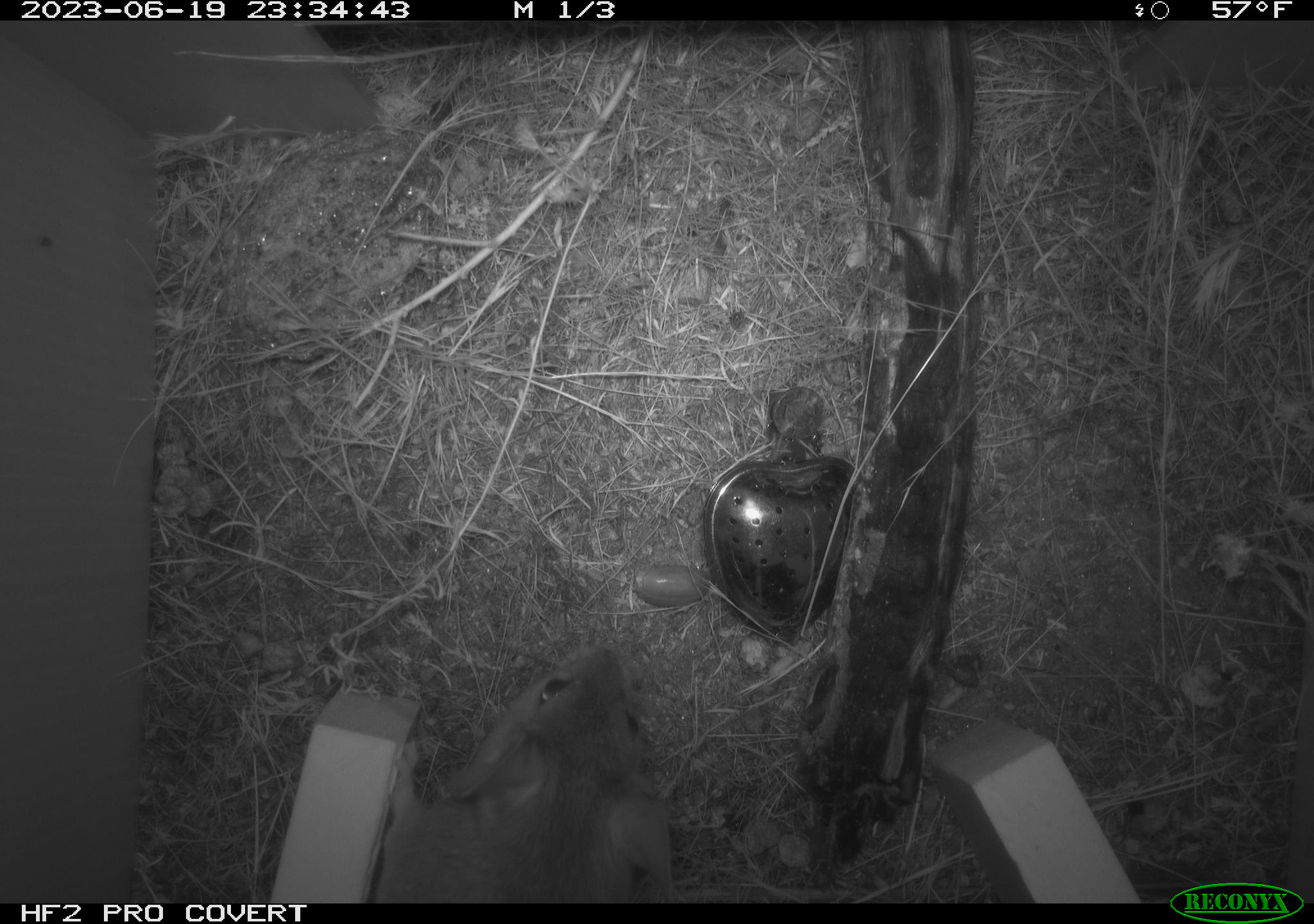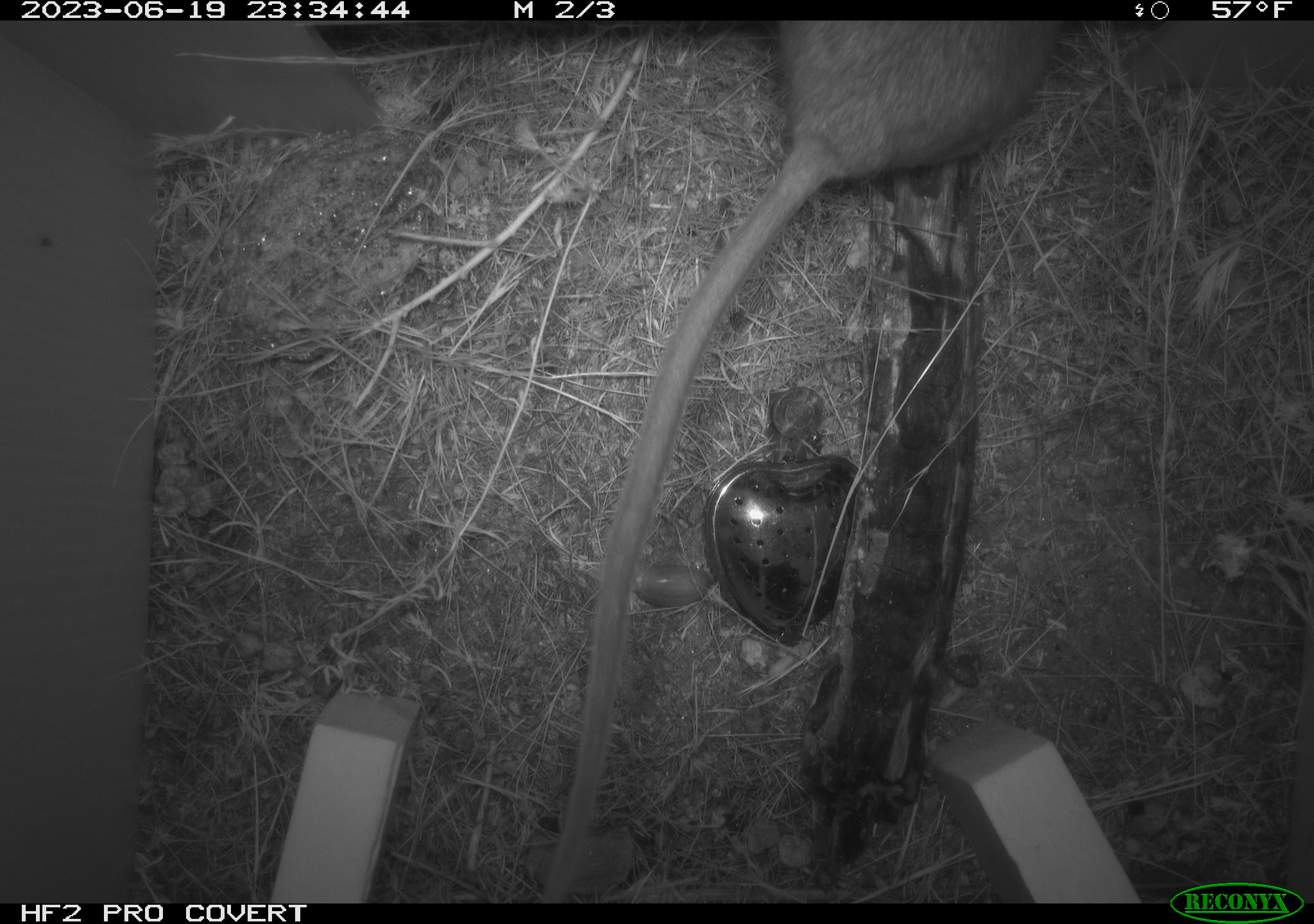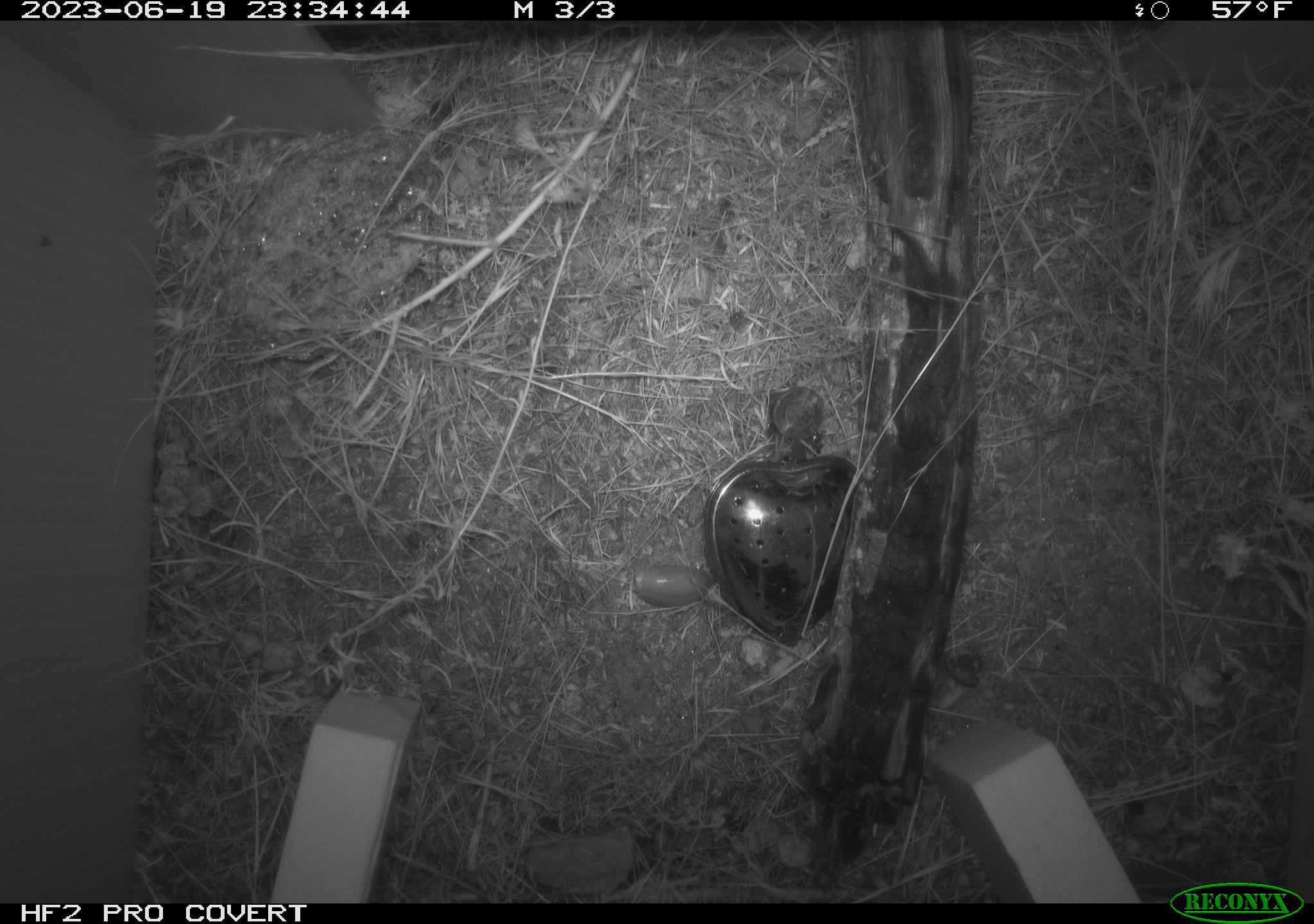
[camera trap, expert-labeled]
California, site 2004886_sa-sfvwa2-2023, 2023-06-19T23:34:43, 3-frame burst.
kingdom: Animalia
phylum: Chordata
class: Mammalia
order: Rodentia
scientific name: Rodentia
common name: woodrat or rat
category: woodrat or rat species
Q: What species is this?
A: Woodrat or rat species (woodrat or rat) (Rodentia).